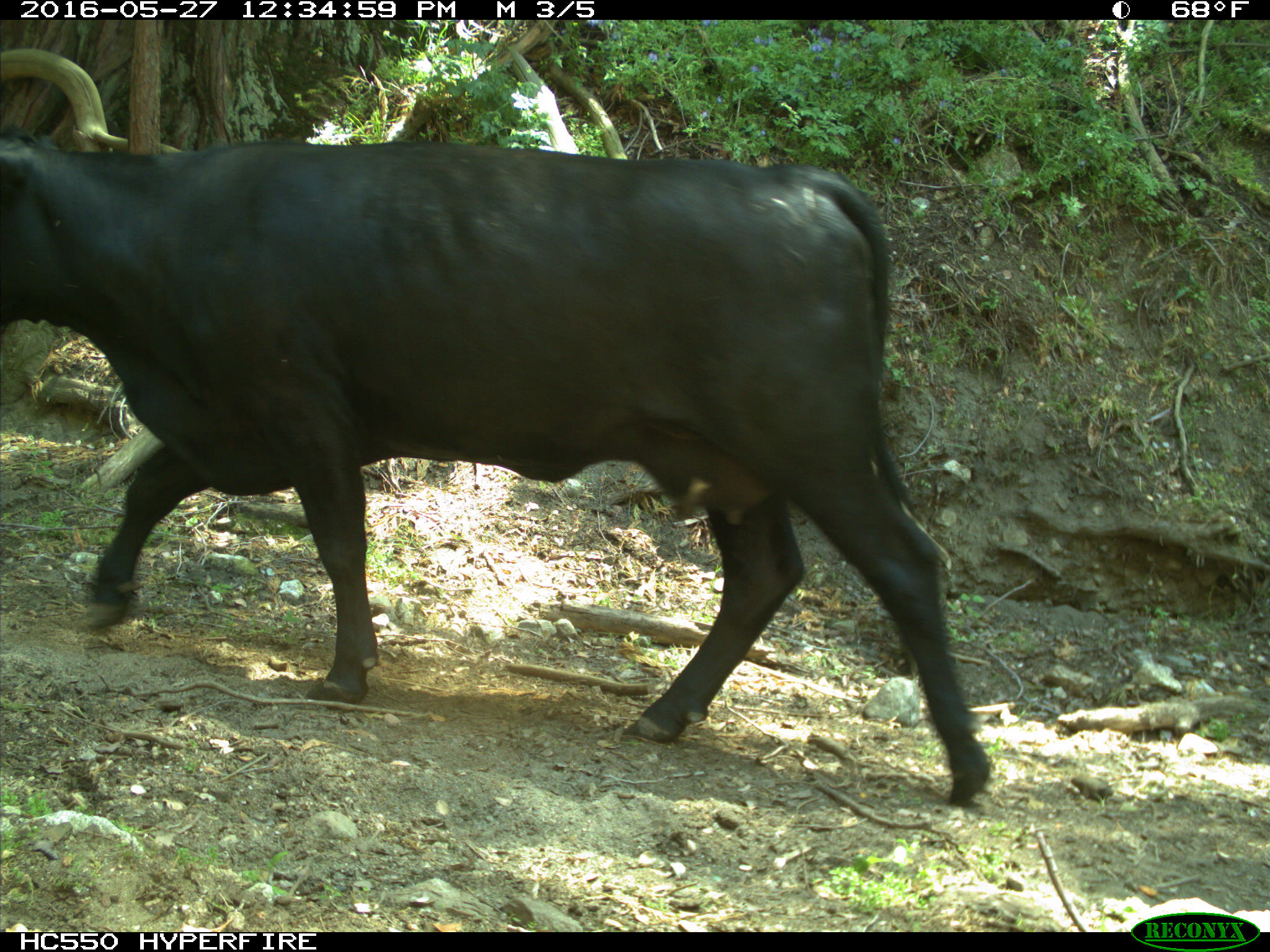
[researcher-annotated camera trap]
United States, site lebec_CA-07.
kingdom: Animalia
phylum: Chordata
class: Mammalia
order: Artiodactyla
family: Bovidae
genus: Bos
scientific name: Bos taurus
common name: domestic cow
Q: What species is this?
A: Bos taurus (domestic cow).